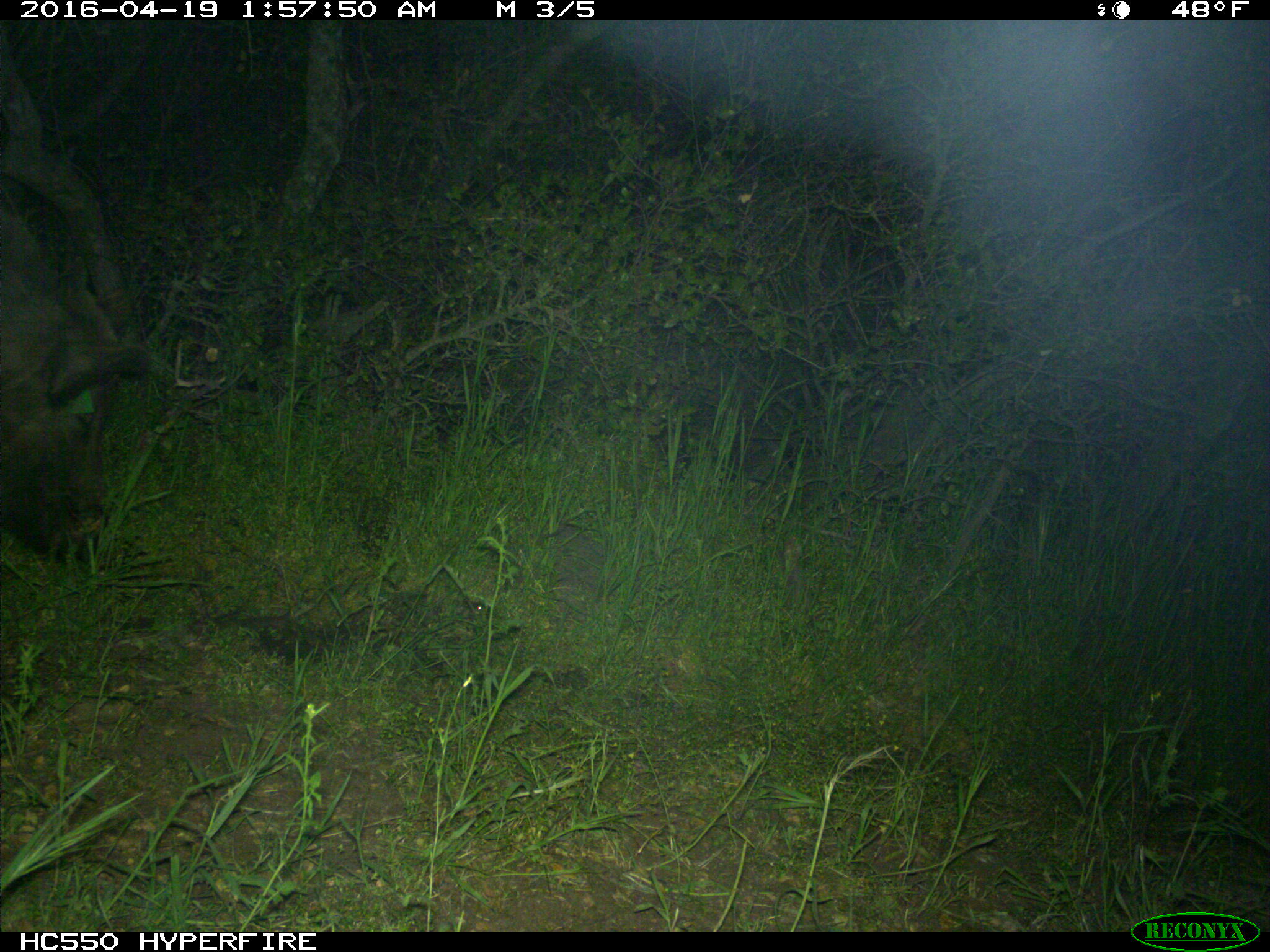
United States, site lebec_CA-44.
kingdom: Animalia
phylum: Chordata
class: Mammalia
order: Artiodactyla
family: Suidae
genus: Sus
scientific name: Sus scrofa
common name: wild boar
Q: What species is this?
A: Sus scrofa (wild boar).